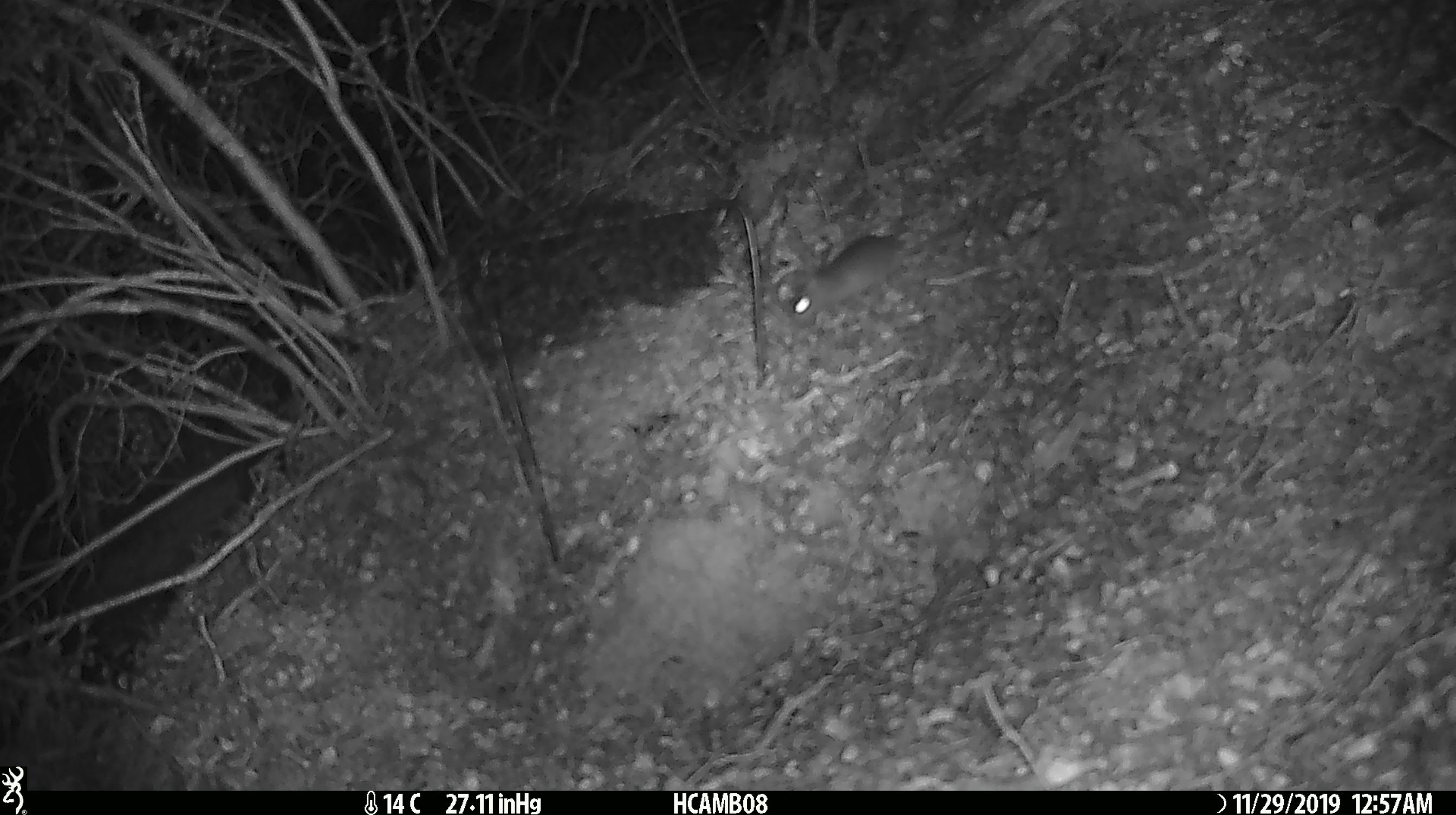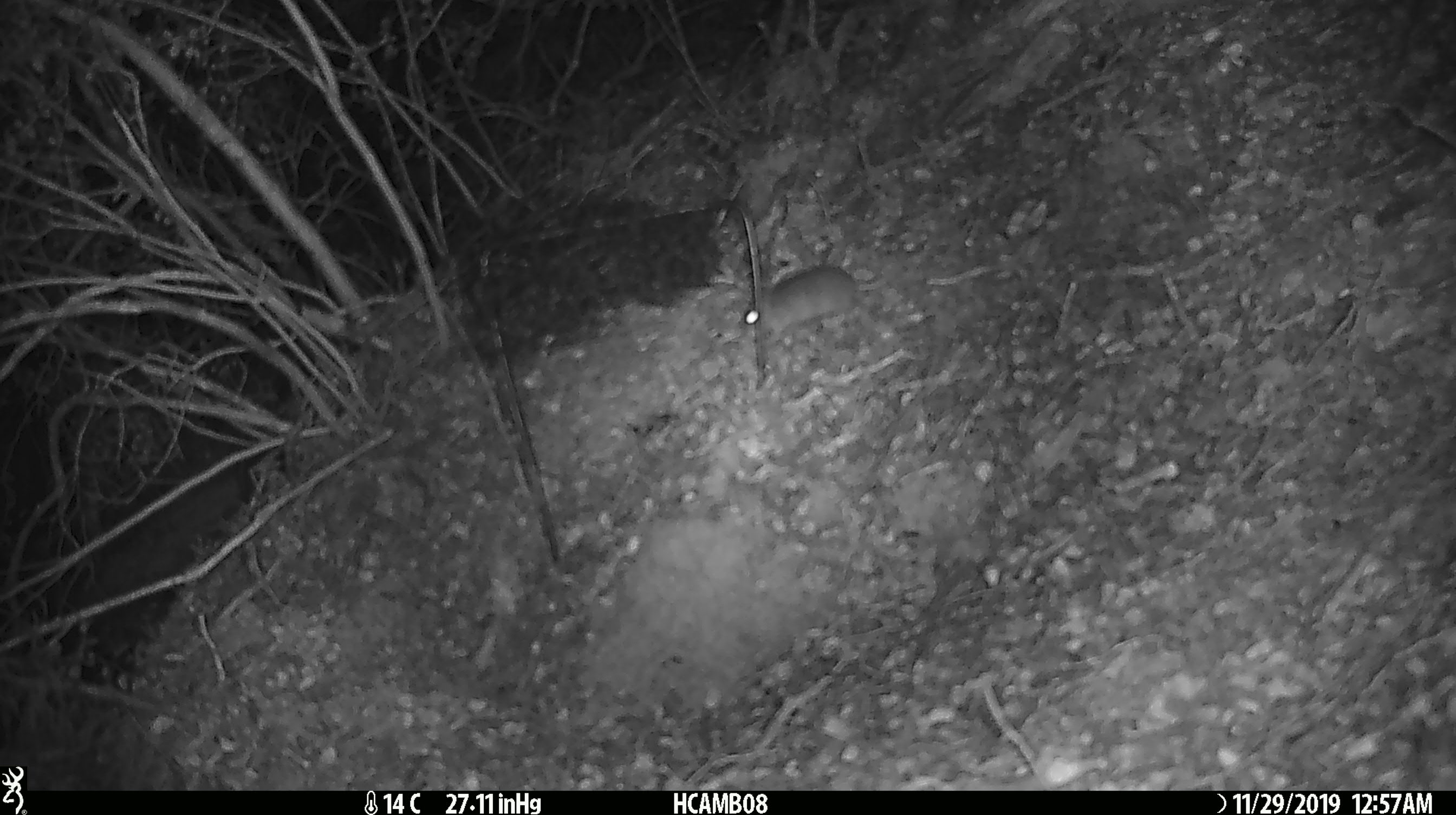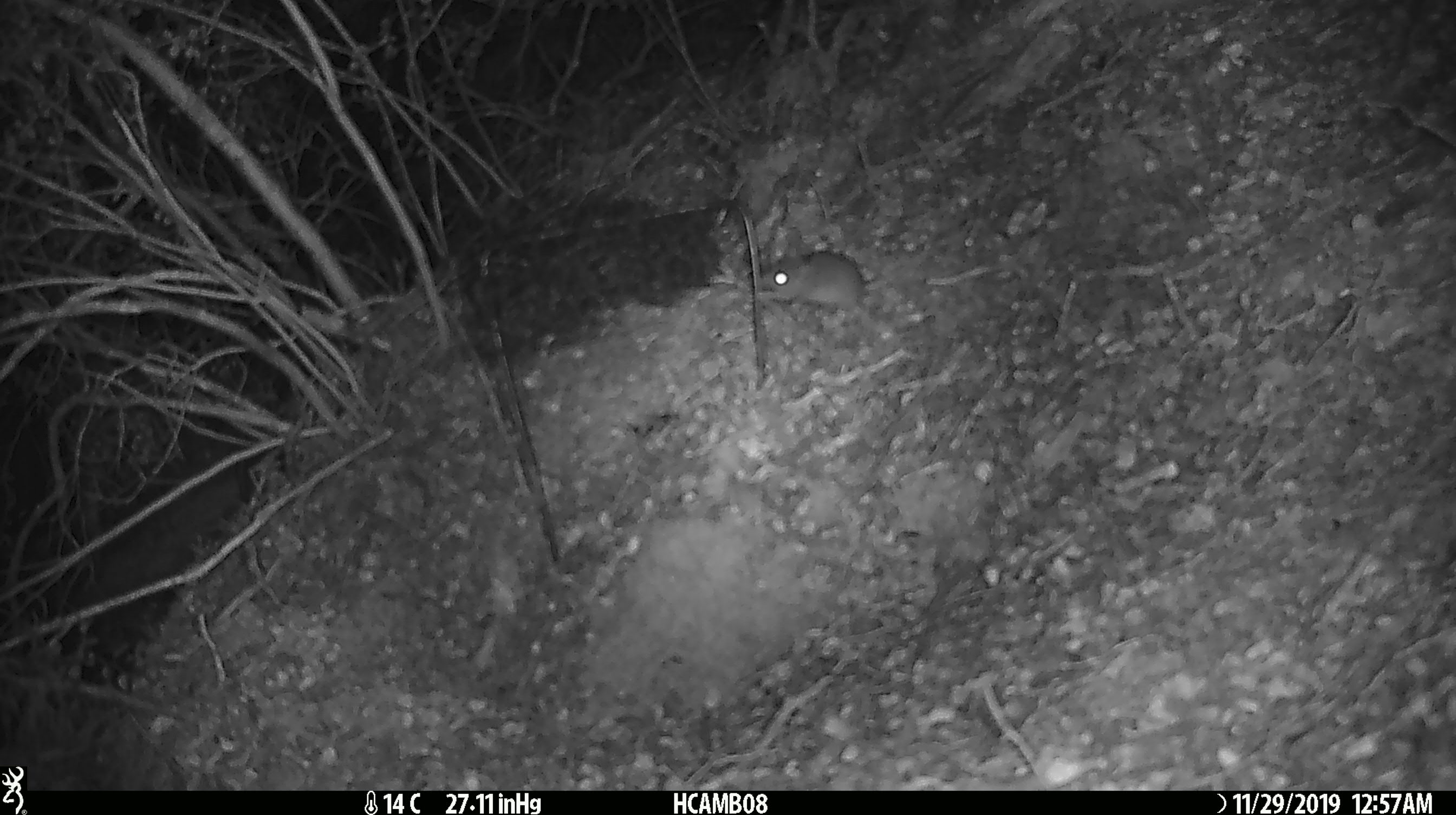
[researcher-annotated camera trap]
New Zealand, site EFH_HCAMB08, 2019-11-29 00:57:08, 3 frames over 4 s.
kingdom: Animalia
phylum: Chordata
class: Mammalia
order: Rodentia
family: Muridae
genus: Mus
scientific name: Mus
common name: mouse